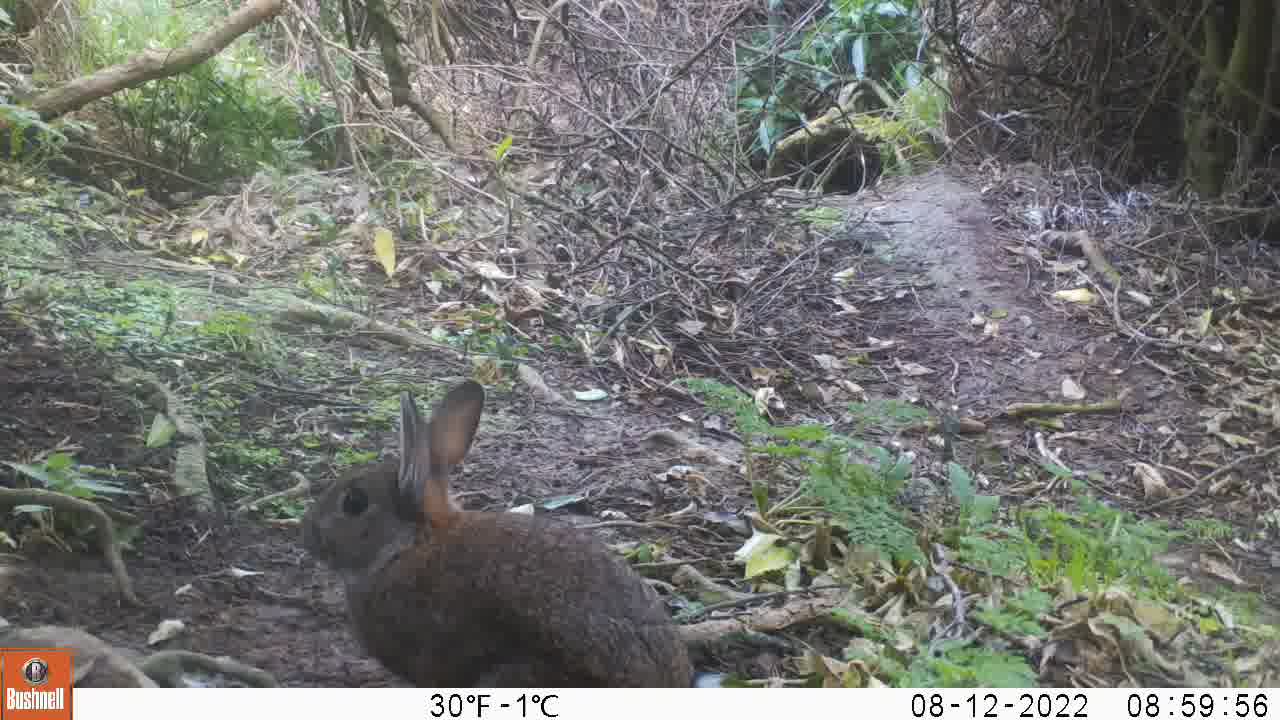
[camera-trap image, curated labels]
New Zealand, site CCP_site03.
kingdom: Animalia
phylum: Chordata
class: Mammalia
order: Lagomorpha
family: Leporidae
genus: Oryctolagus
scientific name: Oryctolagus cuniculus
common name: european rabbit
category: rabbit